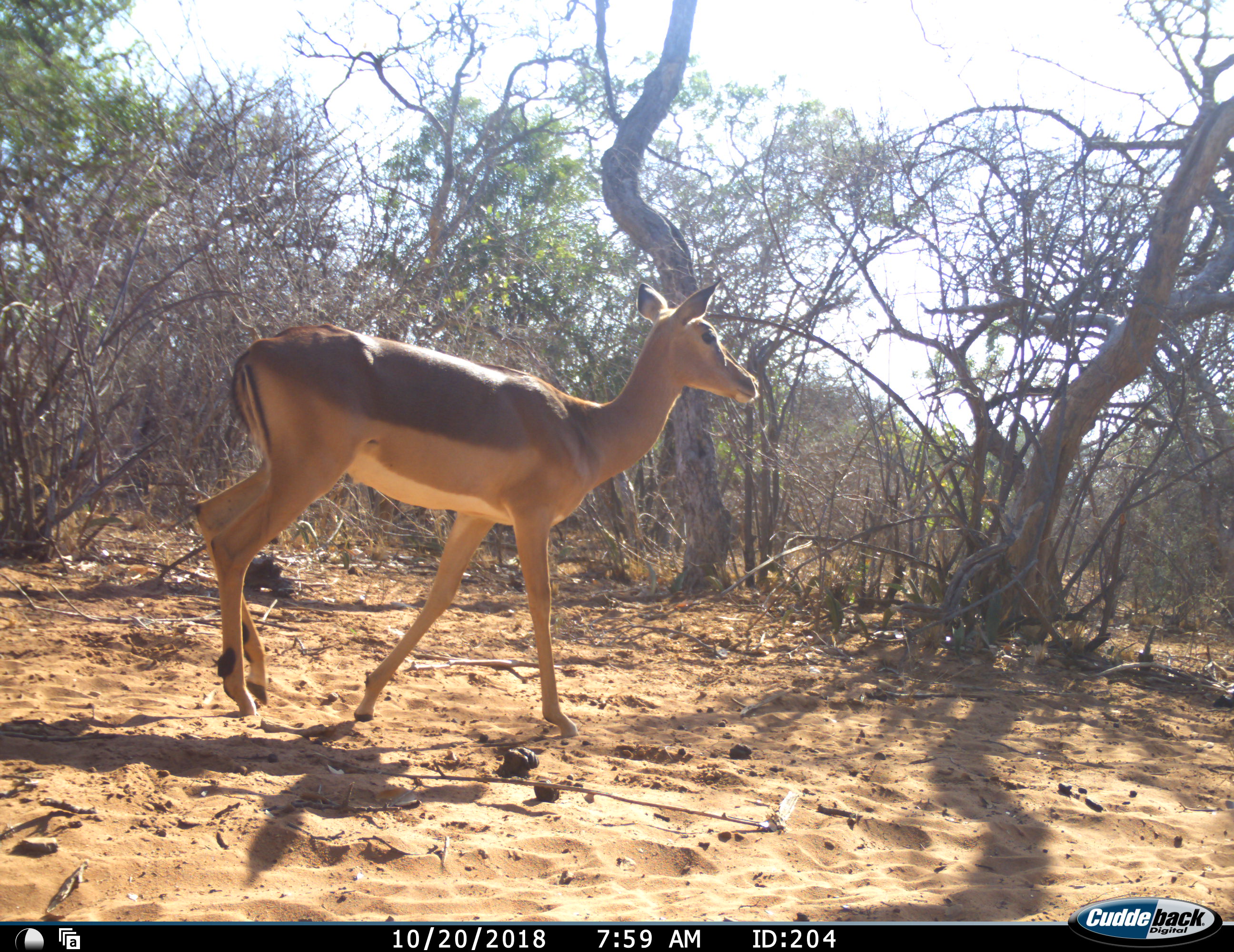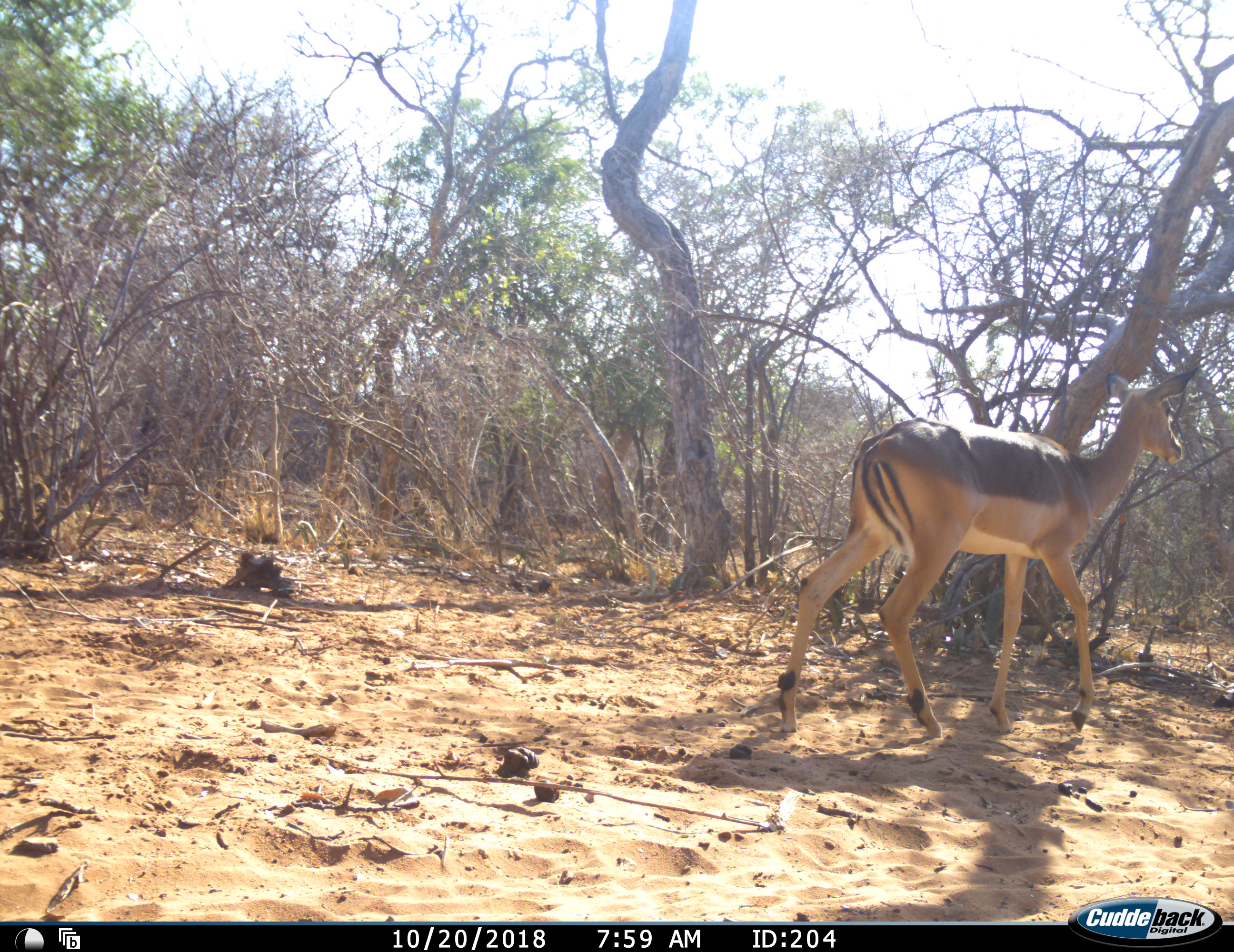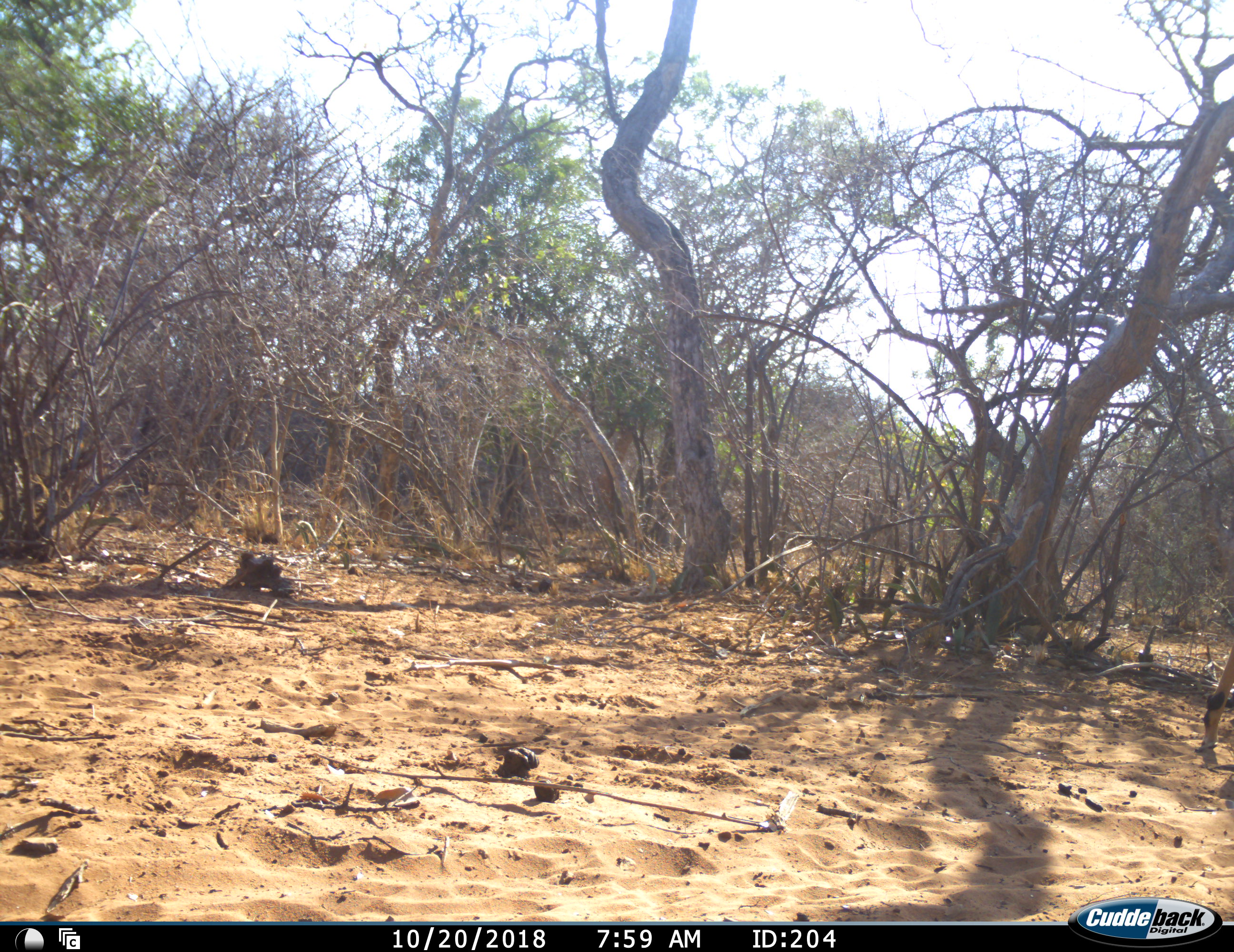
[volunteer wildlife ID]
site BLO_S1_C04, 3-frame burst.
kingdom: Animalia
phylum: Chordata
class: Mammalia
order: Artiodactyla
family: Bovidae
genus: Aepyceros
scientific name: Aepyceros melampus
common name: impala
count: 1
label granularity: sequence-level